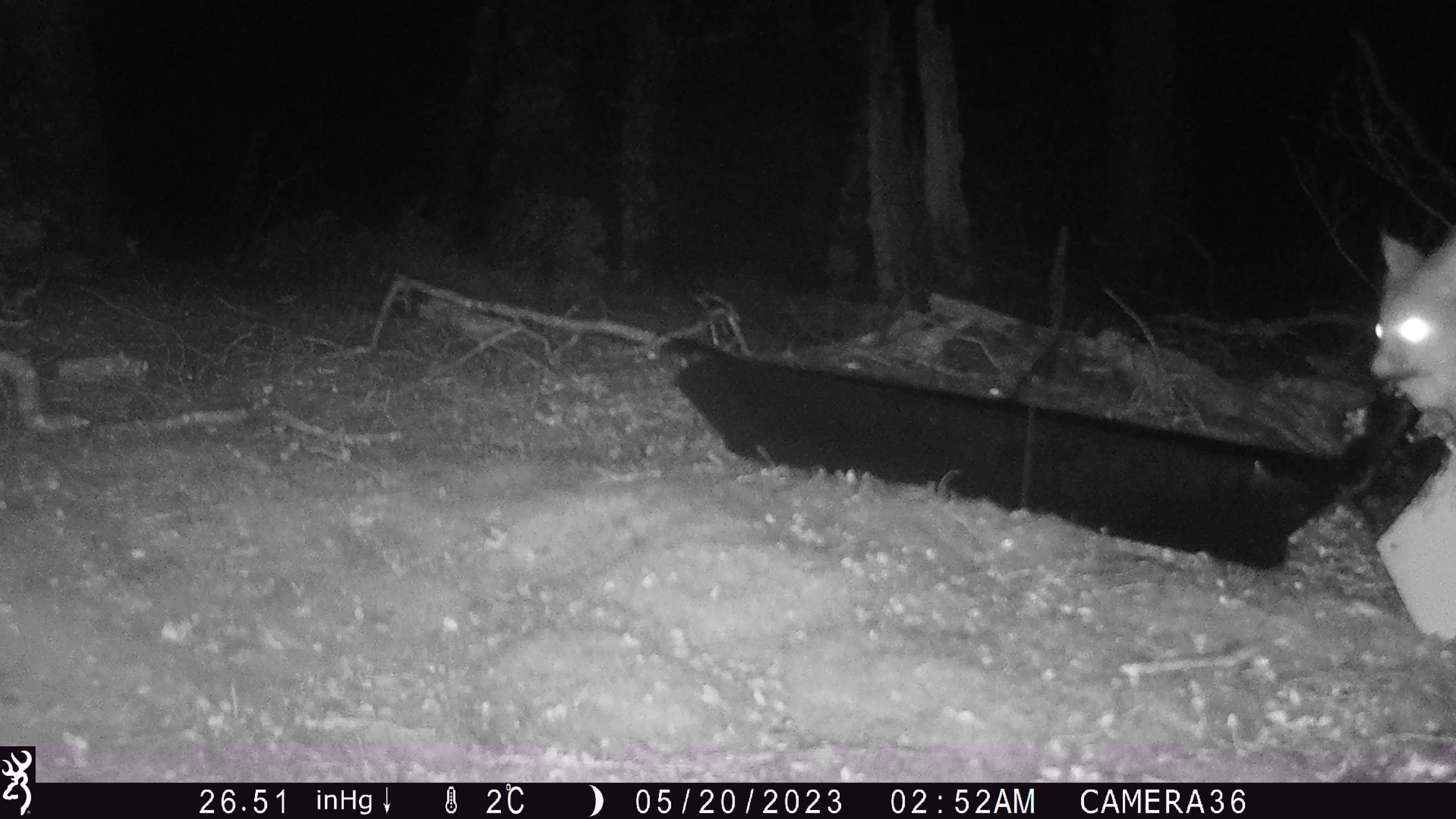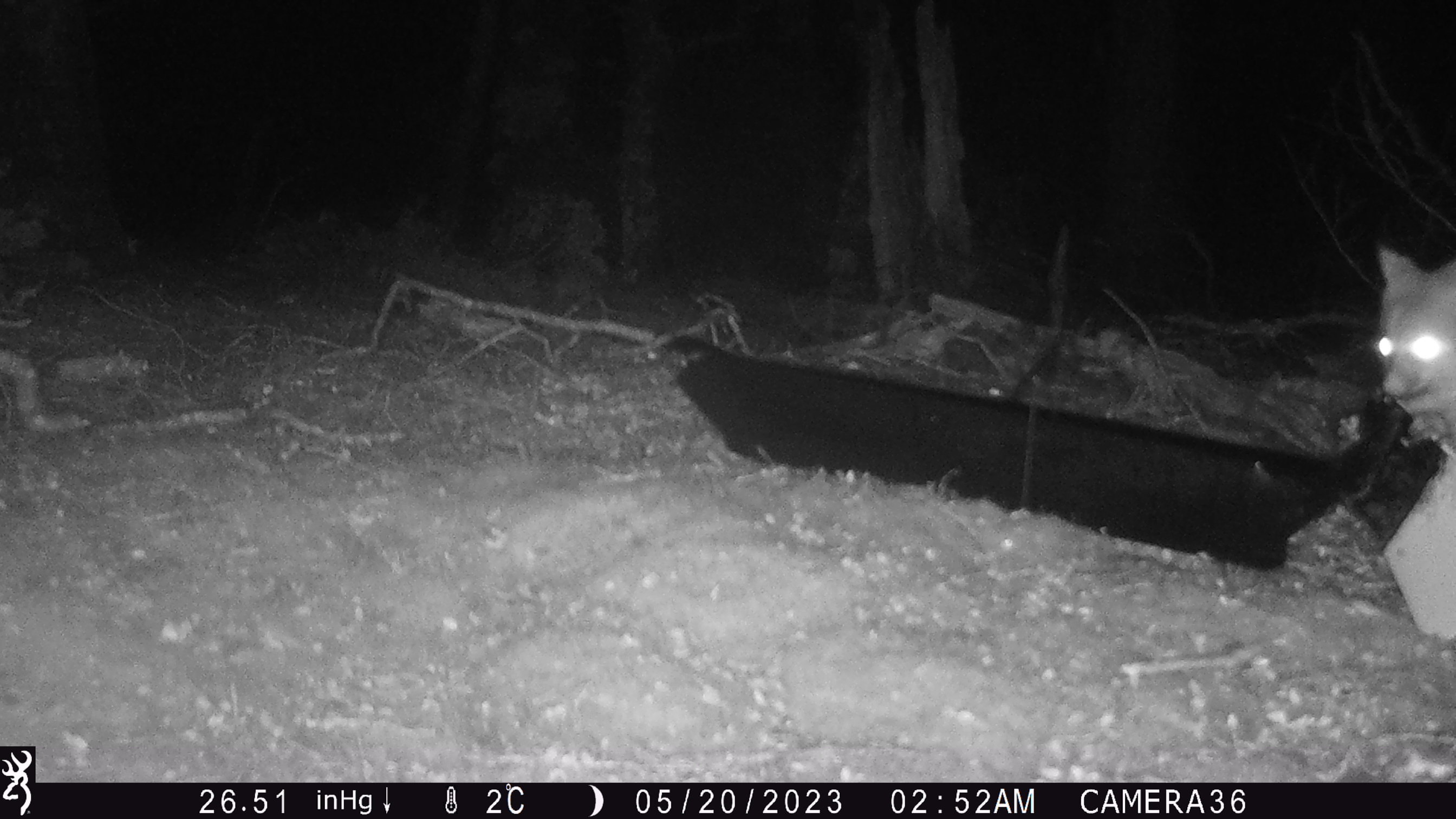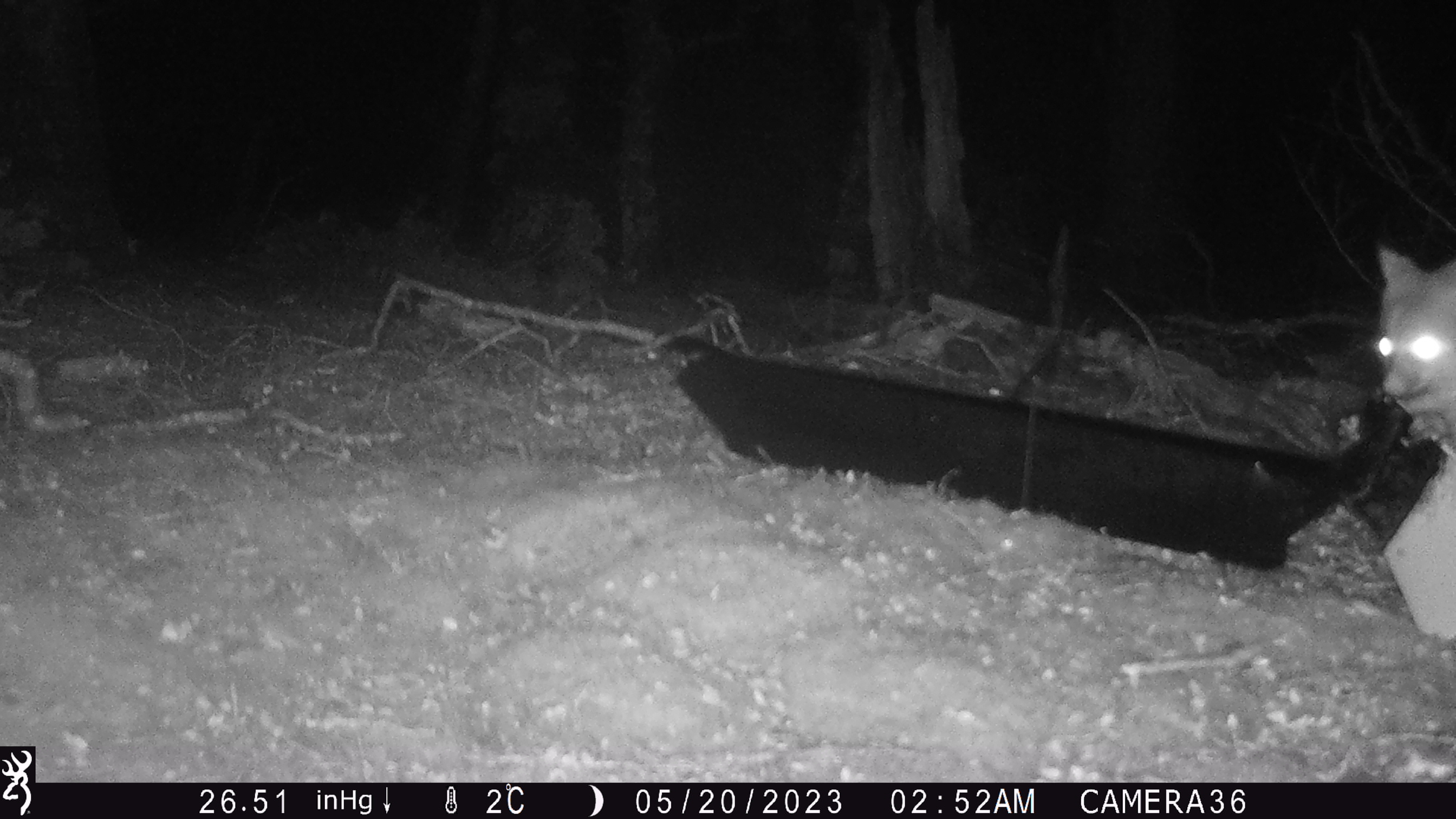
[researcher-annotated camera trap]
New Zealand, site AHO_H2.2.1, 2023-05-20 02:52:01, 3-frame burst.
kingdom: Animalia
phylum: Chordata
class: Mammalia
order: Carnivora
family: Mustelidae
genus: Mustela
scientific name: Mustela erminea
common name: stoat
Stoat (Mustela erminea).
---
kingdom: Animalia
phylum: Chordata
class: Mammalia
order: Diprotodontia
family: Phalangeridae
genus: Trichosurus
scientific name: Trichosurus vulpecula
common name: common brushtail possum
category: possum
Possum (common brushtail possum) (Trichosurus vulpecula).